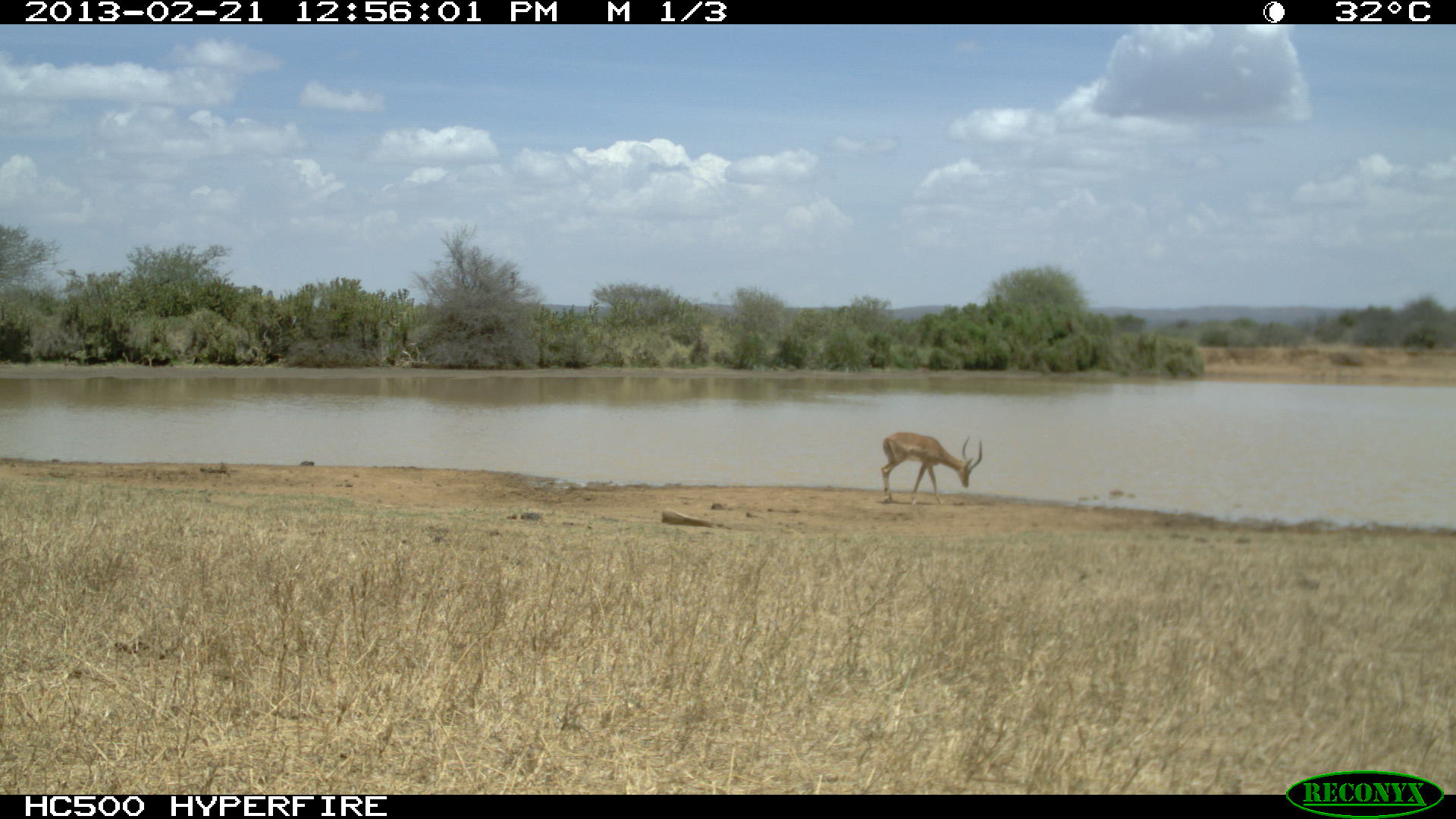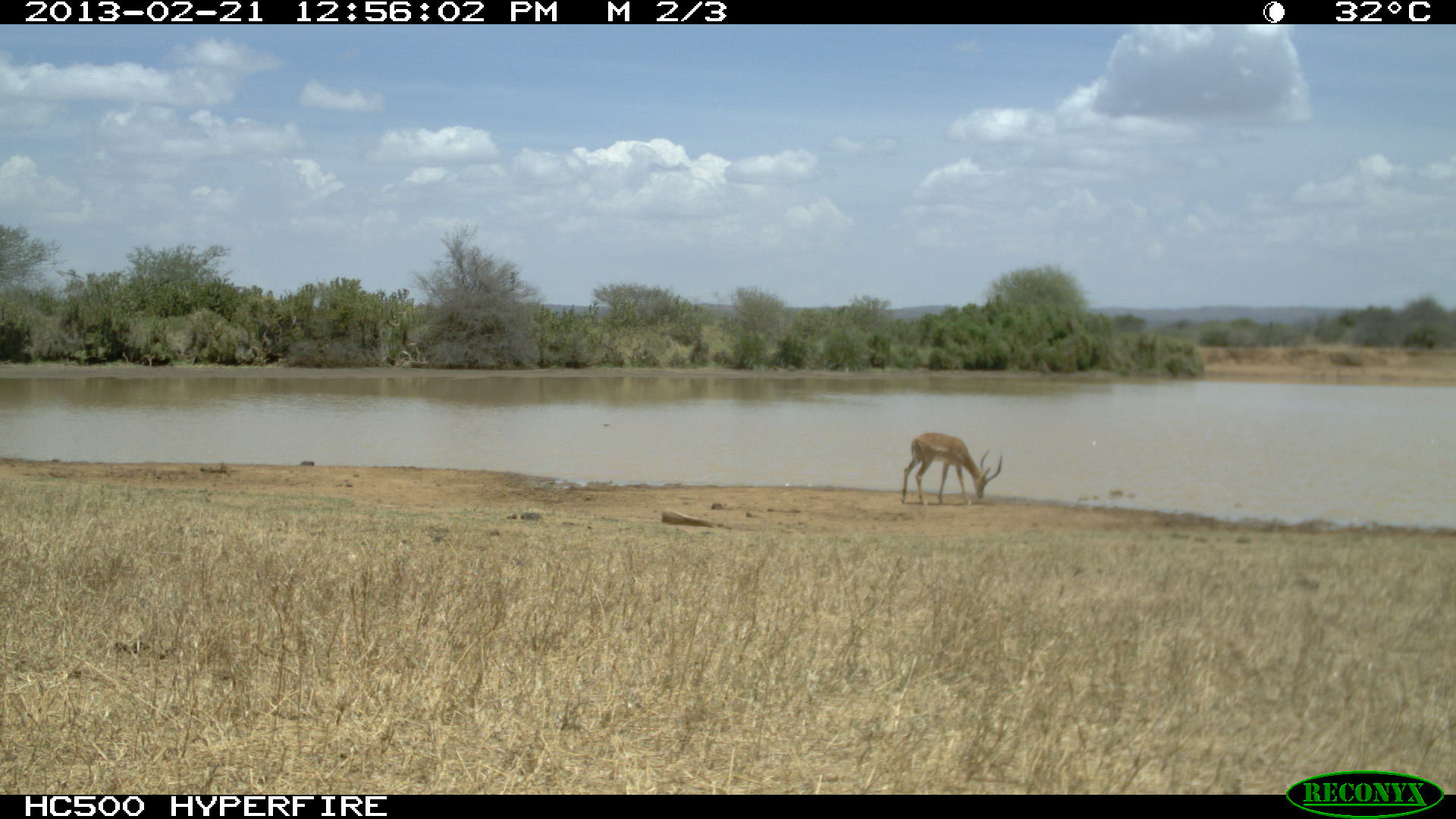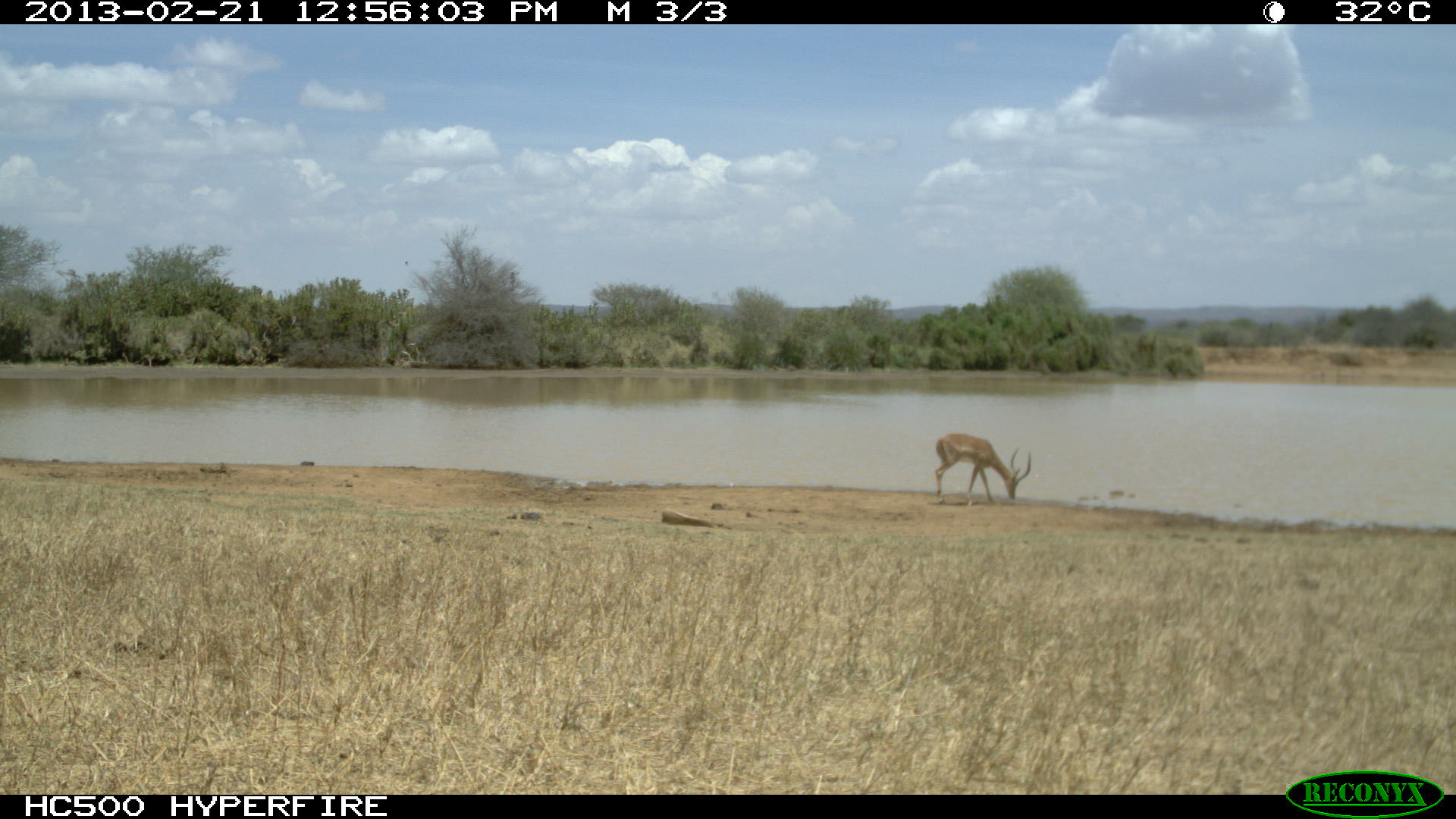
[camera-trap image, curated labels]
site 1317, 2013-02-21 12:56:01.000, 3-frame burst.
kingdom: Animalia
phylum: Chordata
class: Mammalia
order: Artiodactyla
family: Bovidae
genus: Aepyceros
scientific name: Aepyceros melampus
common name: impala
Aepyceros melampus (impala), count 1.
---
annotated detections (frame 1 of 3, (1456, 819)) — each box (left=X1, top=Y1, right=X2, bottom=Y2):
aepyceros melampus: (left=880, top=432, right=982, bottom=506)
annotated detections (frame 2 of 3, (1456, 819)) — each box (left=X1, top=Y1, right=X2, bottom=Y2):
aepyceros melampus: (left=899, top=431, right=1002, bottom=503)